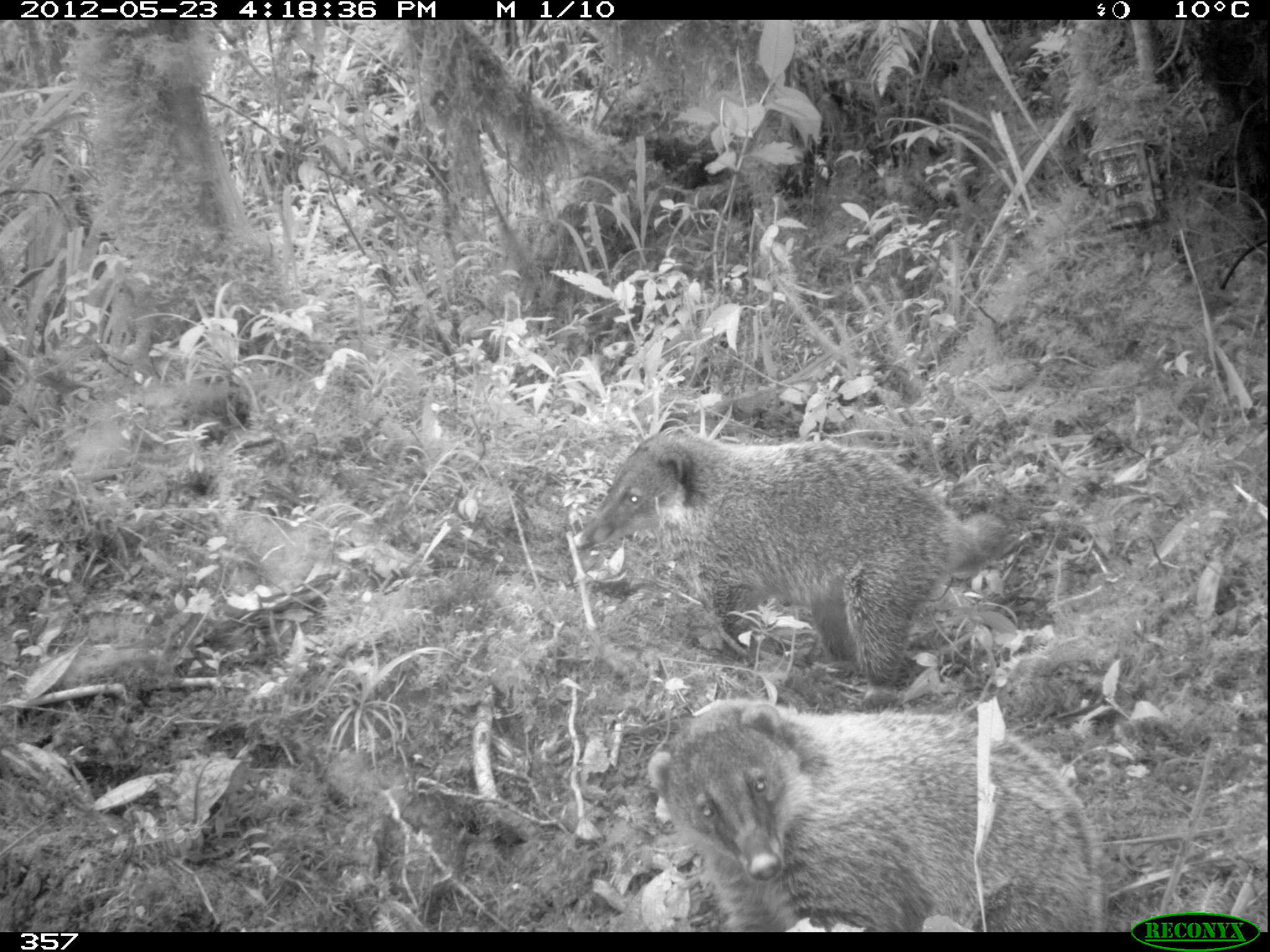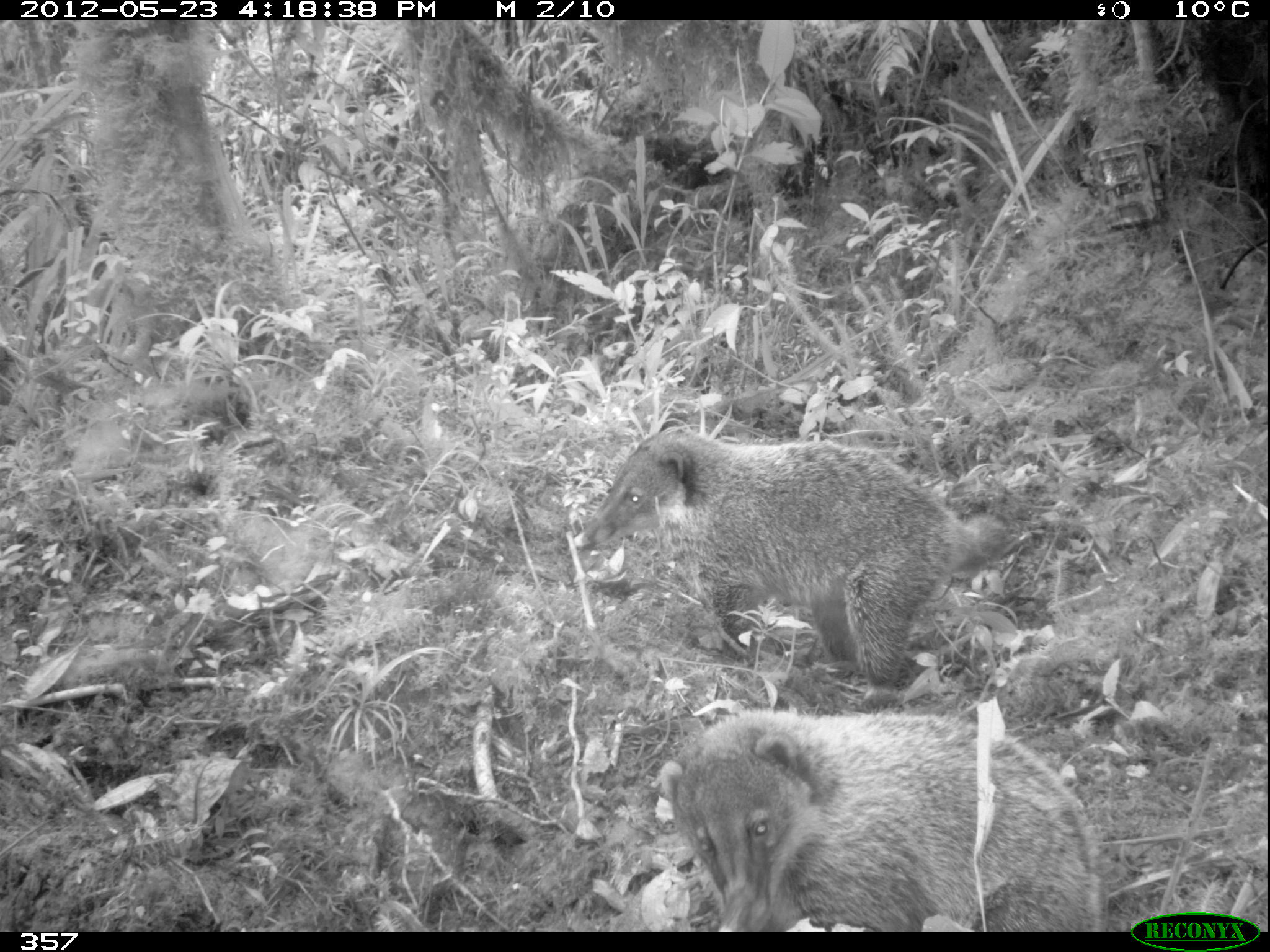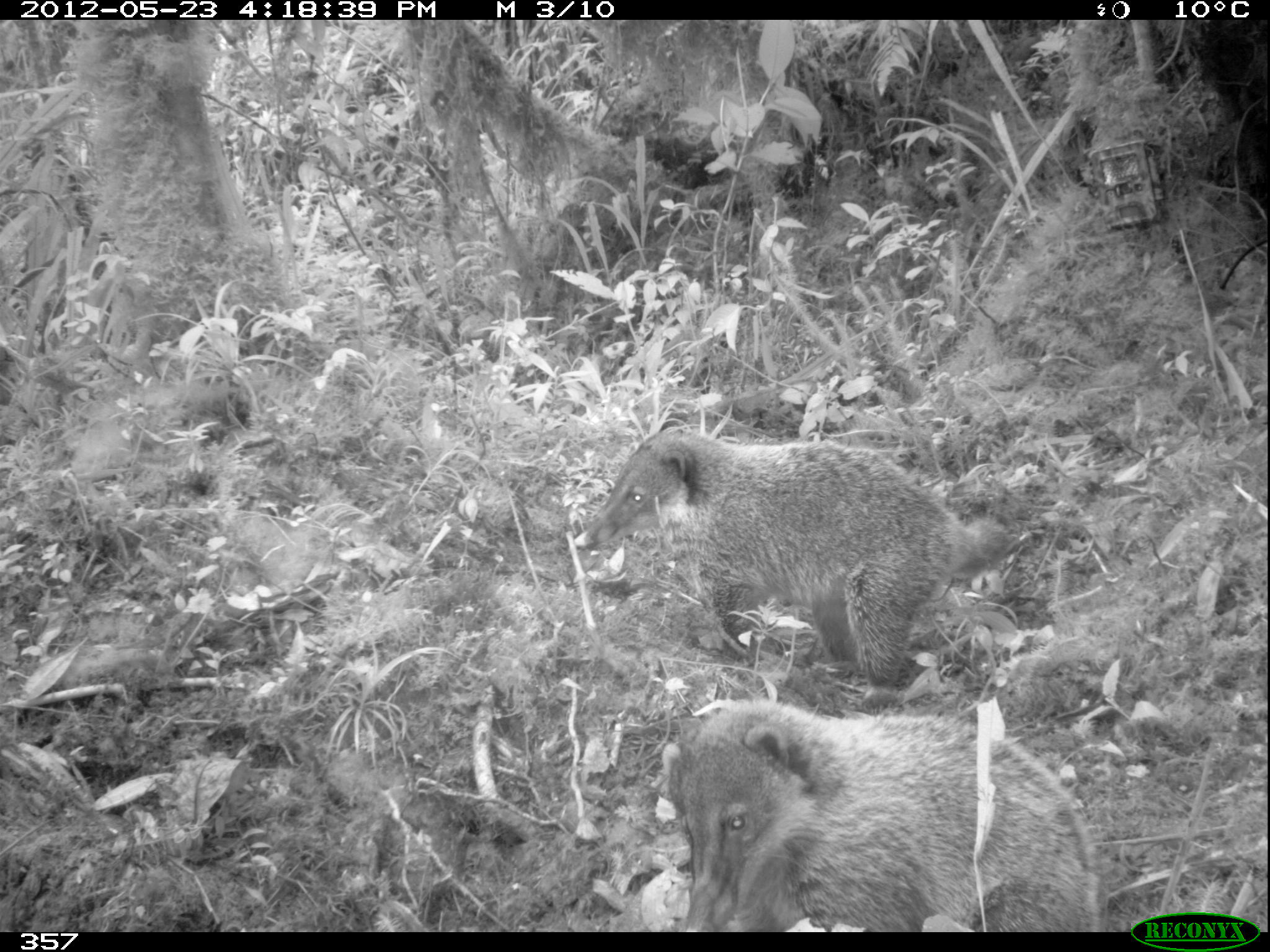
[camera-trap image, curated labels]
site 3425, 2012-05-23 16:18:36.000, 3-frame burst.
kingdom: Animalia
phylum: Chordata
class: Mammalia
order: Carnivora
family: Procyonidae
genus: Nasua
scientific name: Nasua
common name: coatis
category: unknown coati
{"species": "unknown coati (coatis) (Nasua)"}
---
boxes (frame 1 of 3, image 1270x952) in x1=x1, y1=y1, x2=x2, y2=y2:
unknown coati: x1=573, y1=426, x2=1004, y2=704; x1=645, y1=697, x2=1103, y2=932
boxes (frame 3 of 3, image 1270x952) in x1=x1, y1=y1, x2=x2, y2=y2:
unknown coati: x1=566, y1=422, x2=1017, y2=705; x1=659, y1=695, x2=1102, y2=930